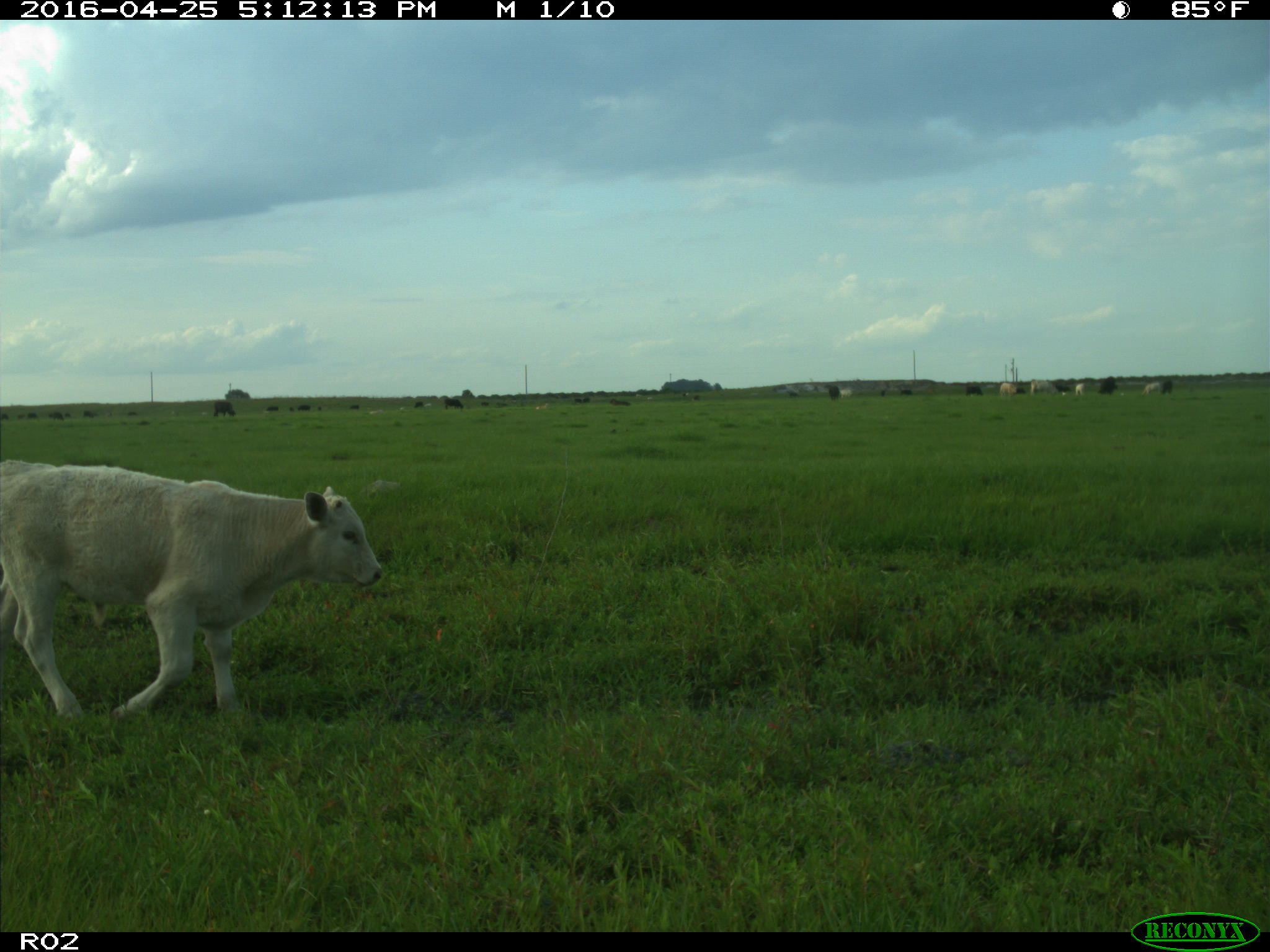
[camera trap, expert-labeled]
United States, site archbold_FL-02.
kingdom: Animalia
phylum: Chordata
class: Mammalia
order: Artiodactyla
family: Bovidae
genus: Bos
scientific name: Bos taurus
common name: domestic cow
Bos taurus (domestic cow).